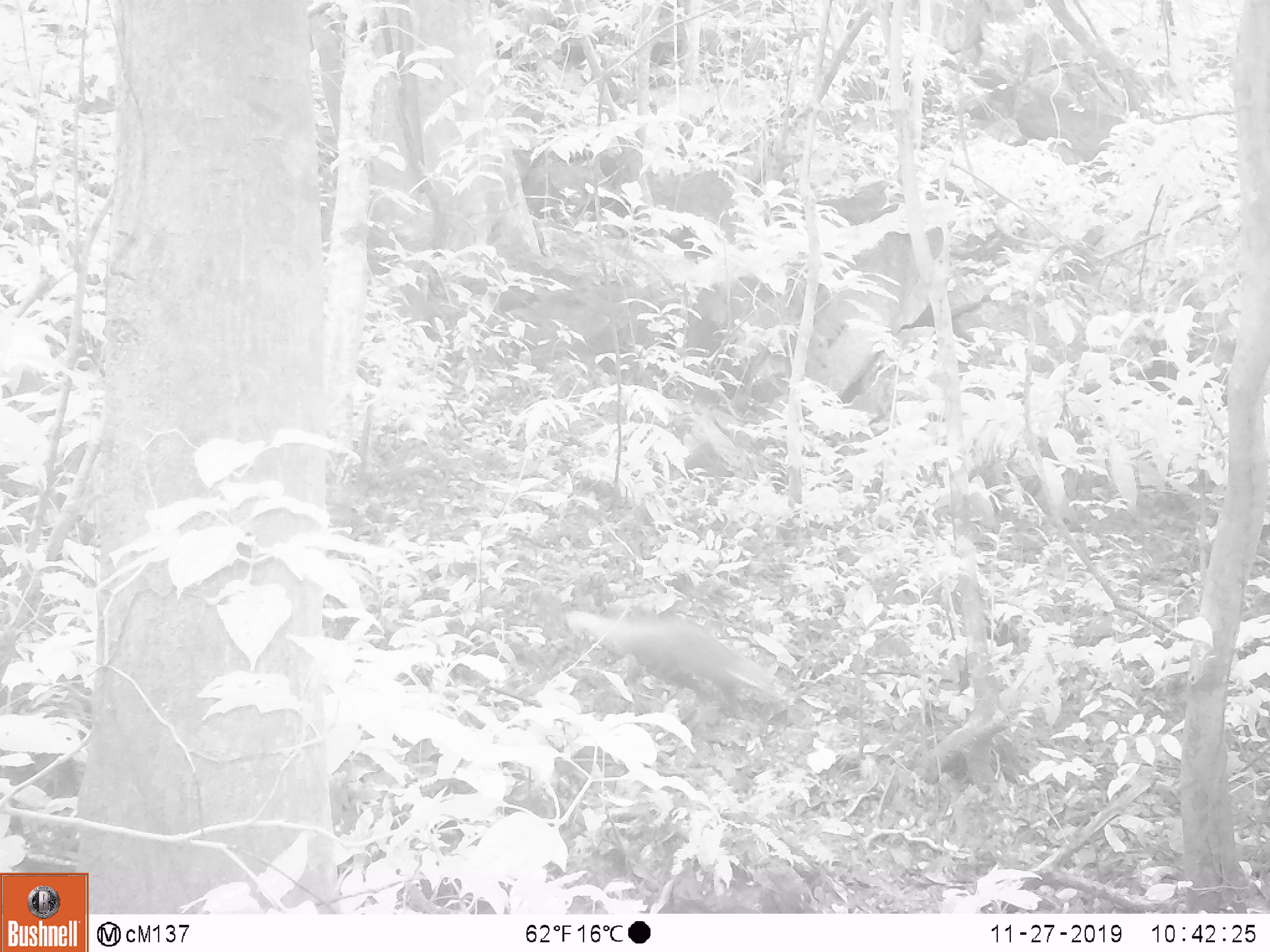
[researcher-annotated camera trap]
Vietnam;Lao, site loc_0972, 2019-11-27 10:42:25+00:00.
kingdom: Animalia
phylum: Chordata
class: Mammalia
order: Carnivora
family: Herpestidae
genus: Urva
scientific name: Urva urva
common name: crab-eating mongoose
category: crab eating mongoose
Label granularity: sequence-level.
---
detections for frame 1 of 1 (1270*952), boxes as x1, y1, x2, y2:
crab eating mongoose: 563, 602, 794, 730